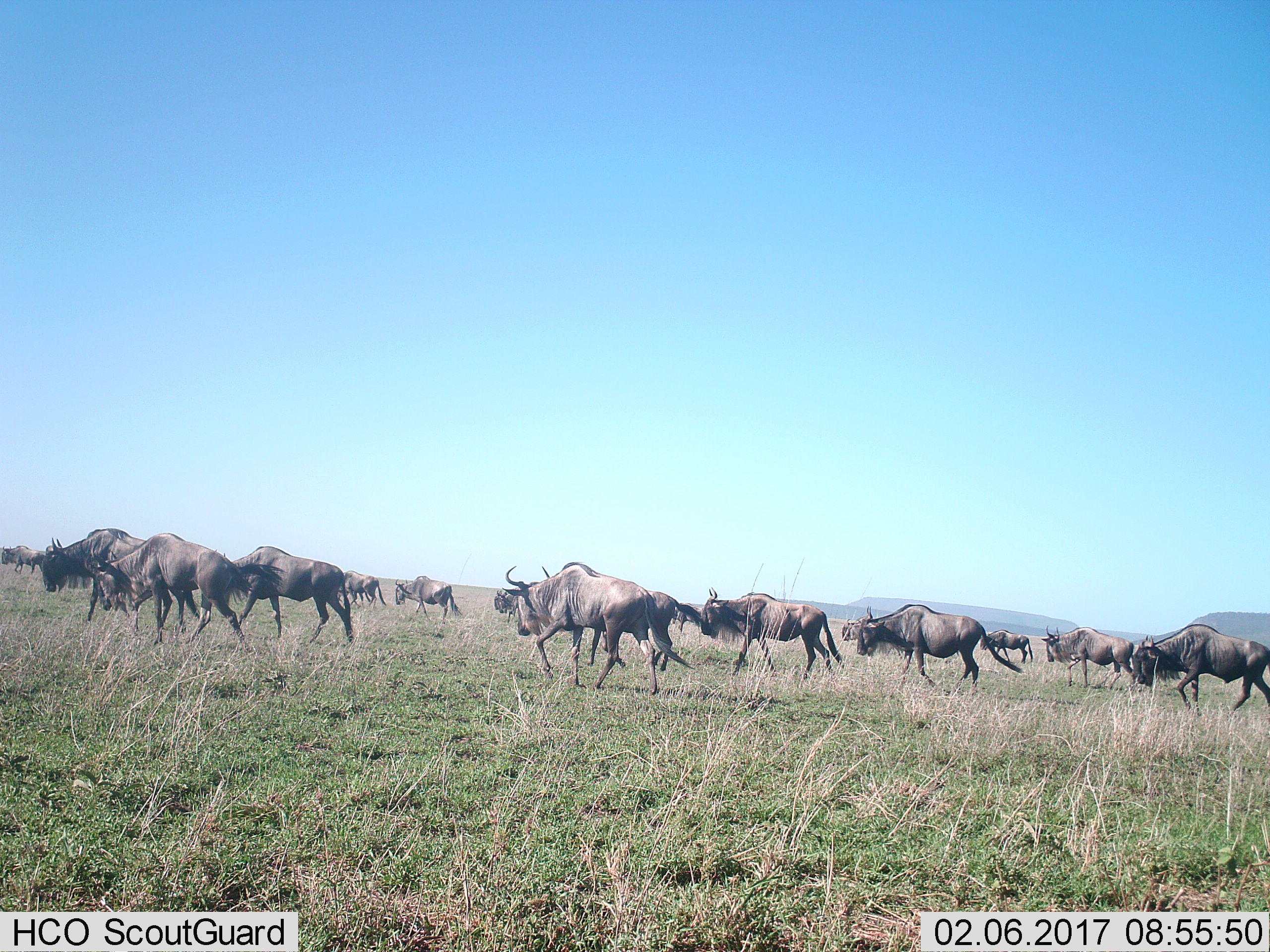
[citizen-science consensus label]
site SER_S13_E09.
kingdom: Animalia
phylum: Chordata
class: Mammalia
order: Artiodactyla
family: Bovidae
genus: Connochaetes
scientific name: Connochaetes taurinus taurinus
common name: blue wildebeest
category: wildebeestblue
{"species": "wildebeestblue (blue wildebeest) (Connochaetes taurinus taurinus)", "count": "11-50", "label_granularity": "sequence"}